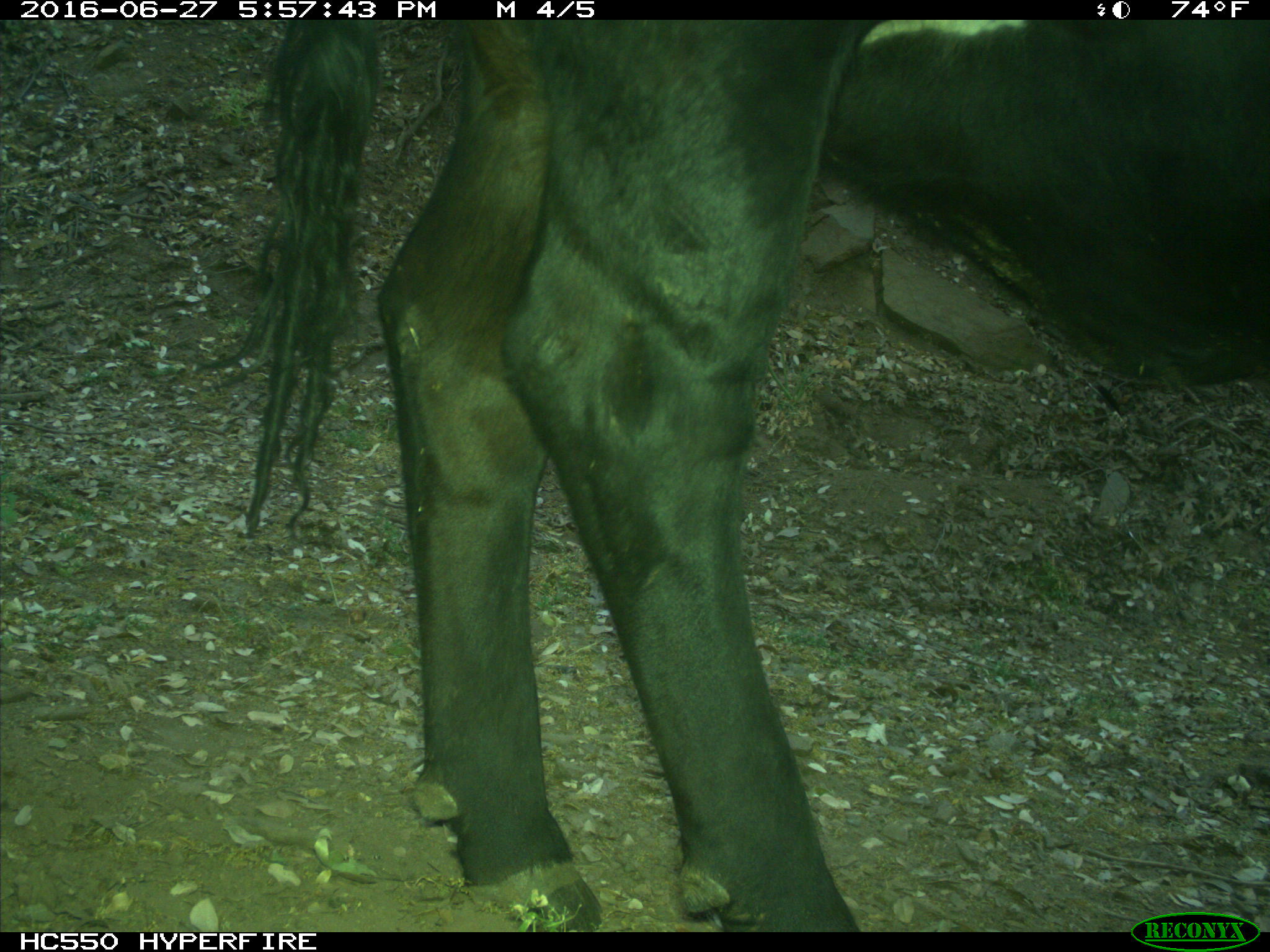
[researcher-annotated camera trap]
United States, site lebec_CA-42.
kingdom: Animalia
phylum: Chordata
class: Mammalia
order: Artiodactyla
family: Bovidae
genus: Bos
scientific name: Bos taurus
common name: domestic cow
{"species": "Bos taurus (domestic cow)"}